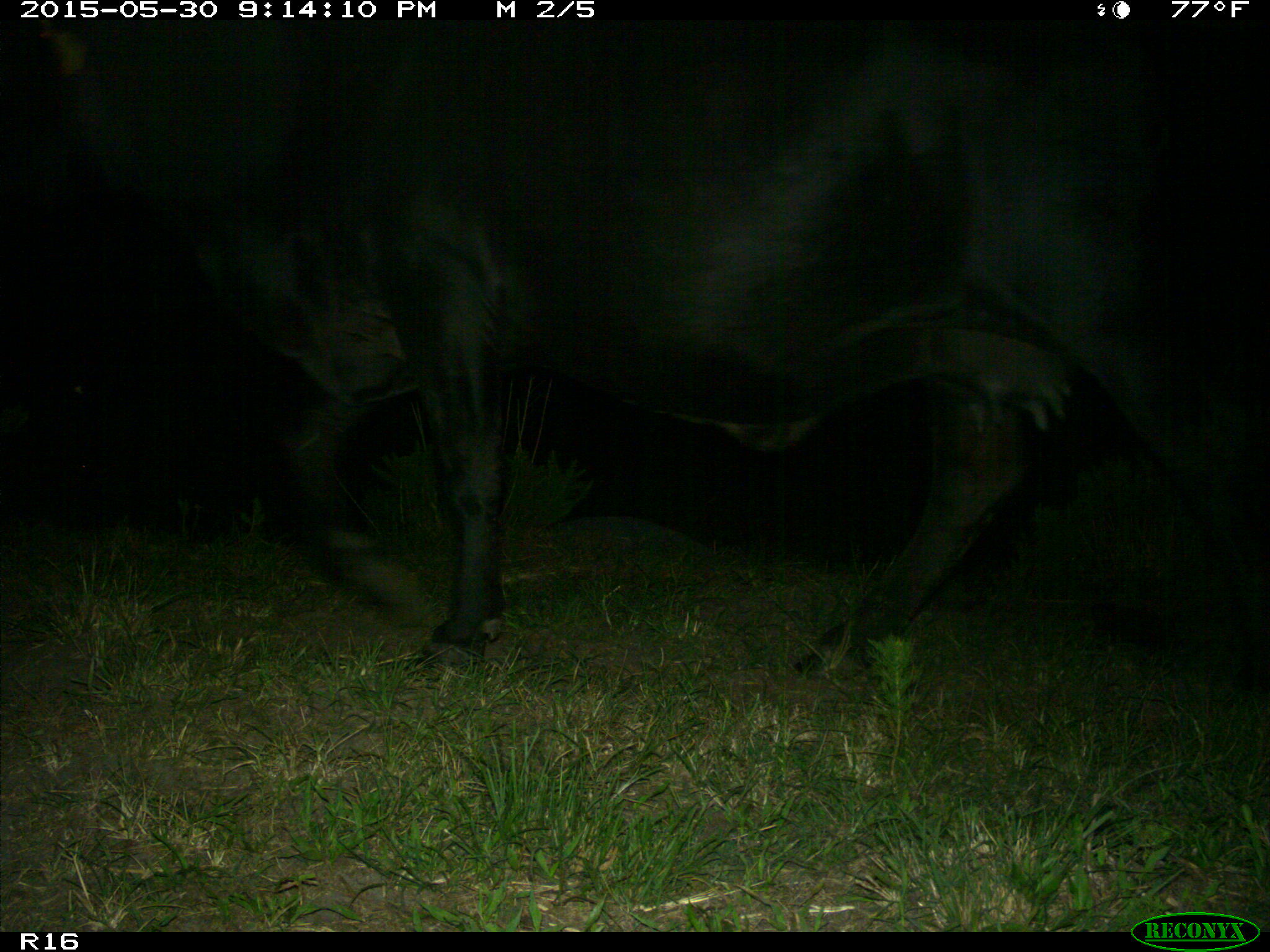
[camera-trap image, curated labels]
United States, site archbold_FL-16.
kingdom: Animalia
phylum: Chordata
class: Mammalia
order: Artiodactyla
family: Bovidae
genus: Bos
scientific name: Bos taurus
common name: domestic cow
Bos taurus (domestic cow).